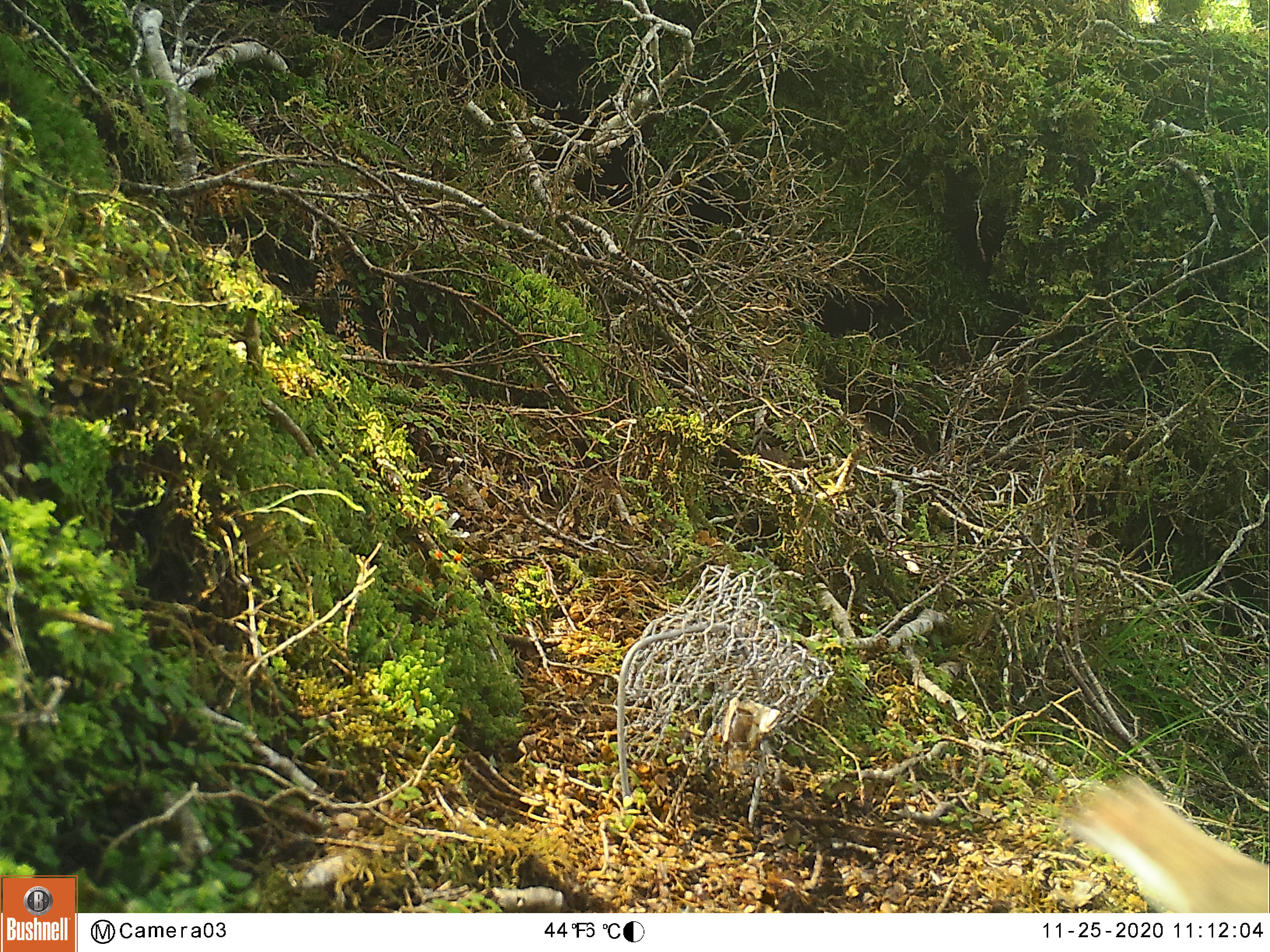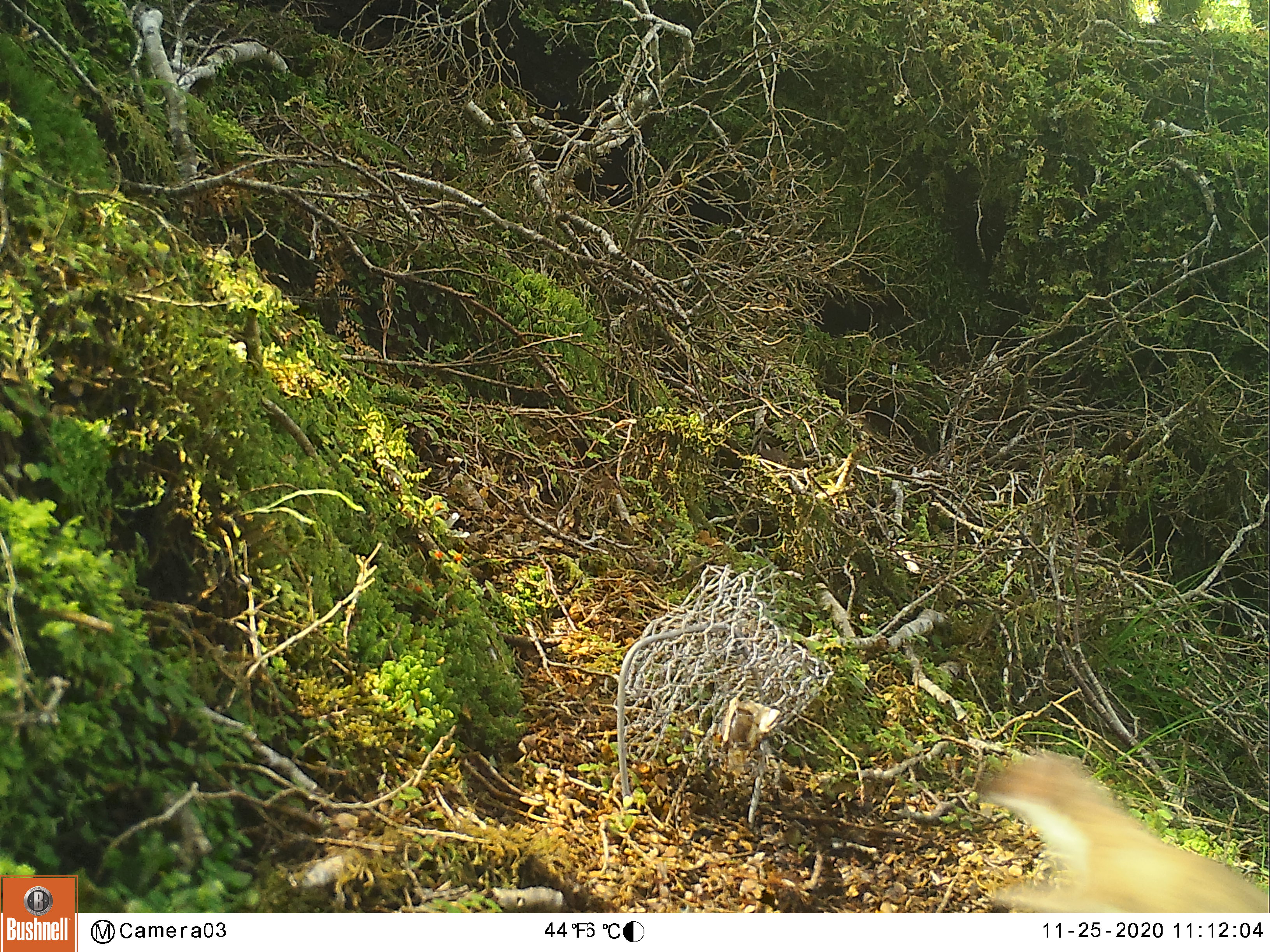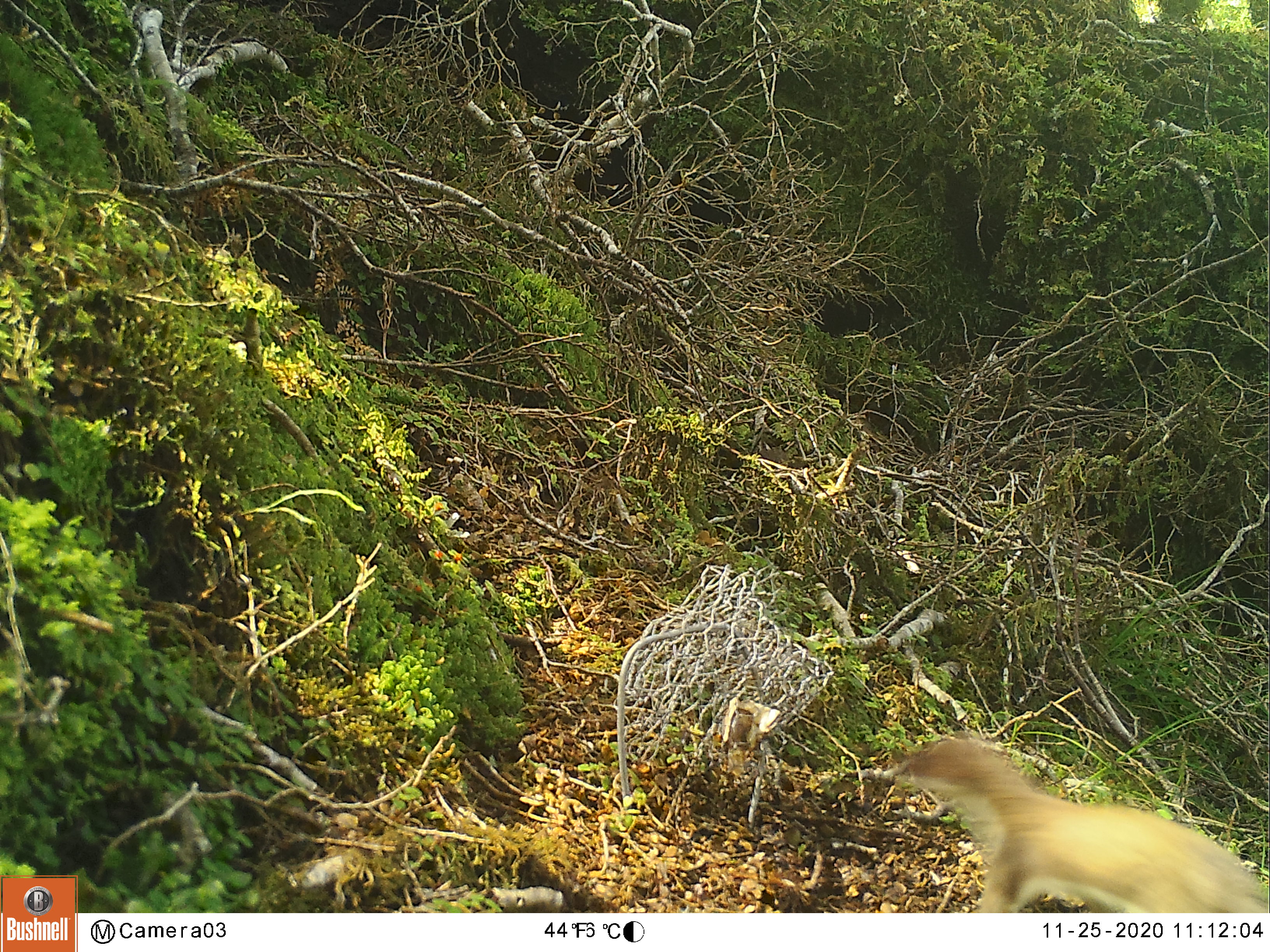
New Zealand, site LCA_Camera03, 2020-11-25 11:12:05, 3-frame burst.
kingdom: Animalia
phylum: Chordata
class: Mammalia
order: Carnivora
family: Mustelidae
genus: Mustela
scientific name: Mustela erminea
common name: stoat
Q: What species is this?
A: Stoat (Mustela erminea).